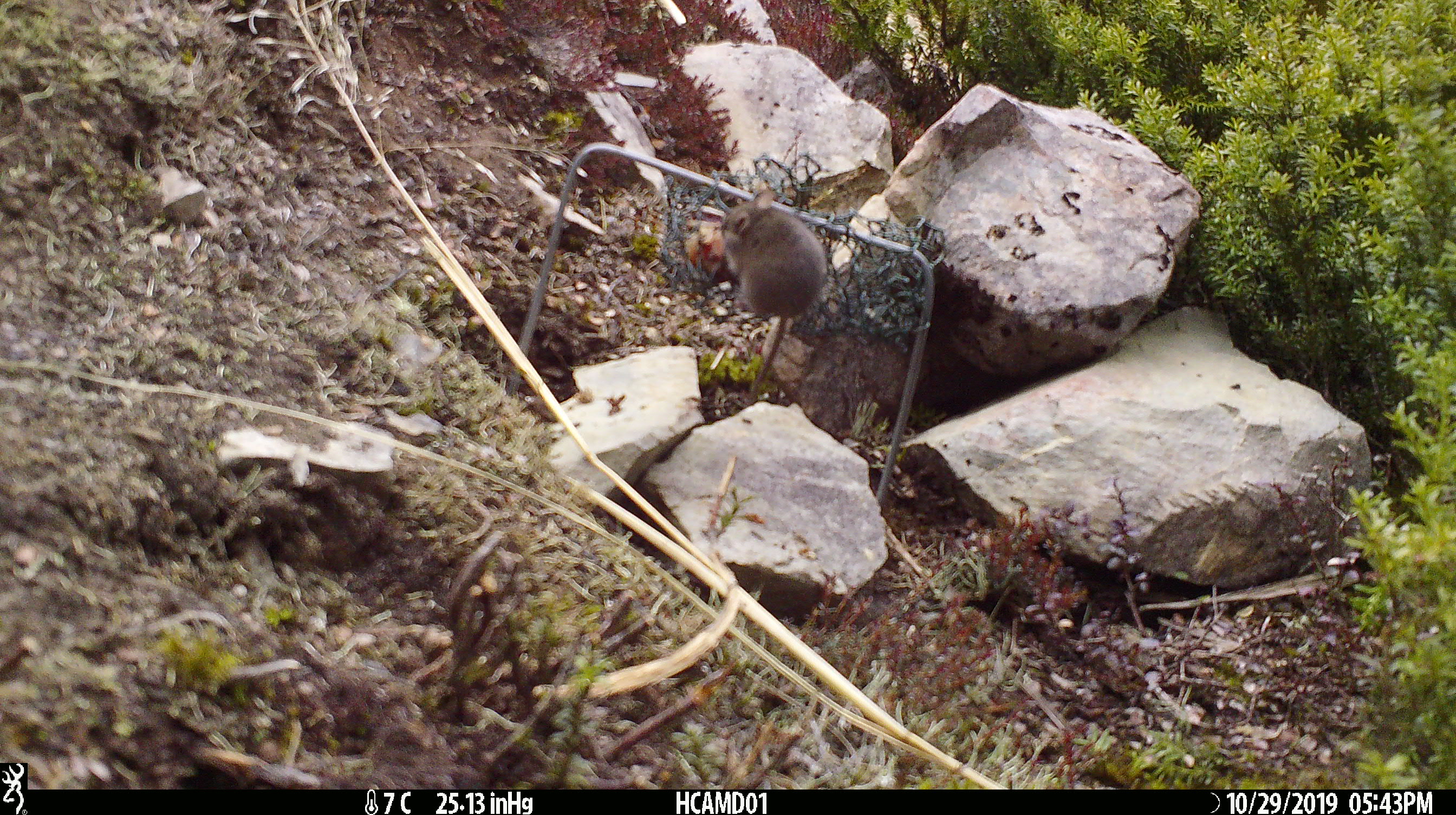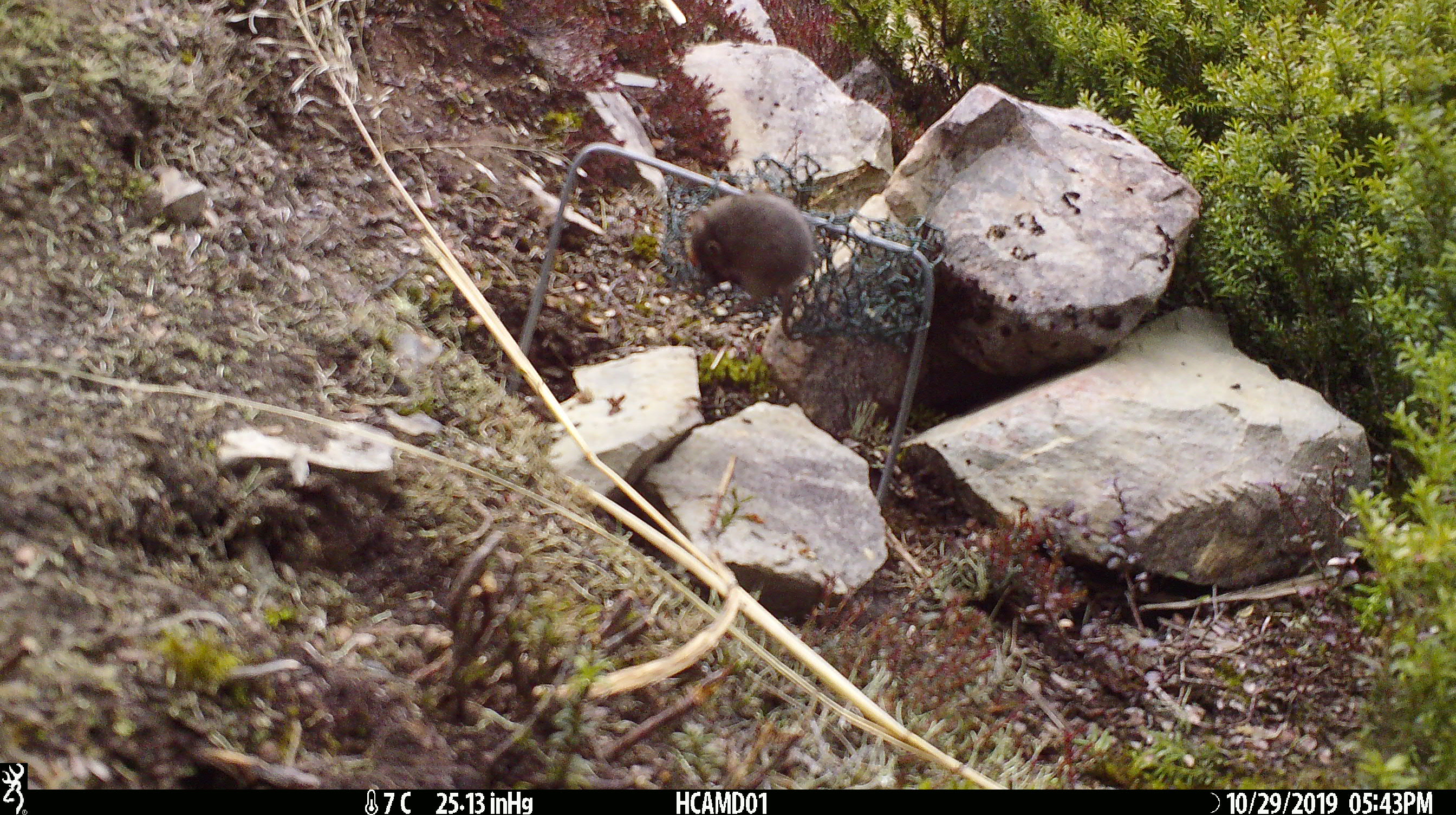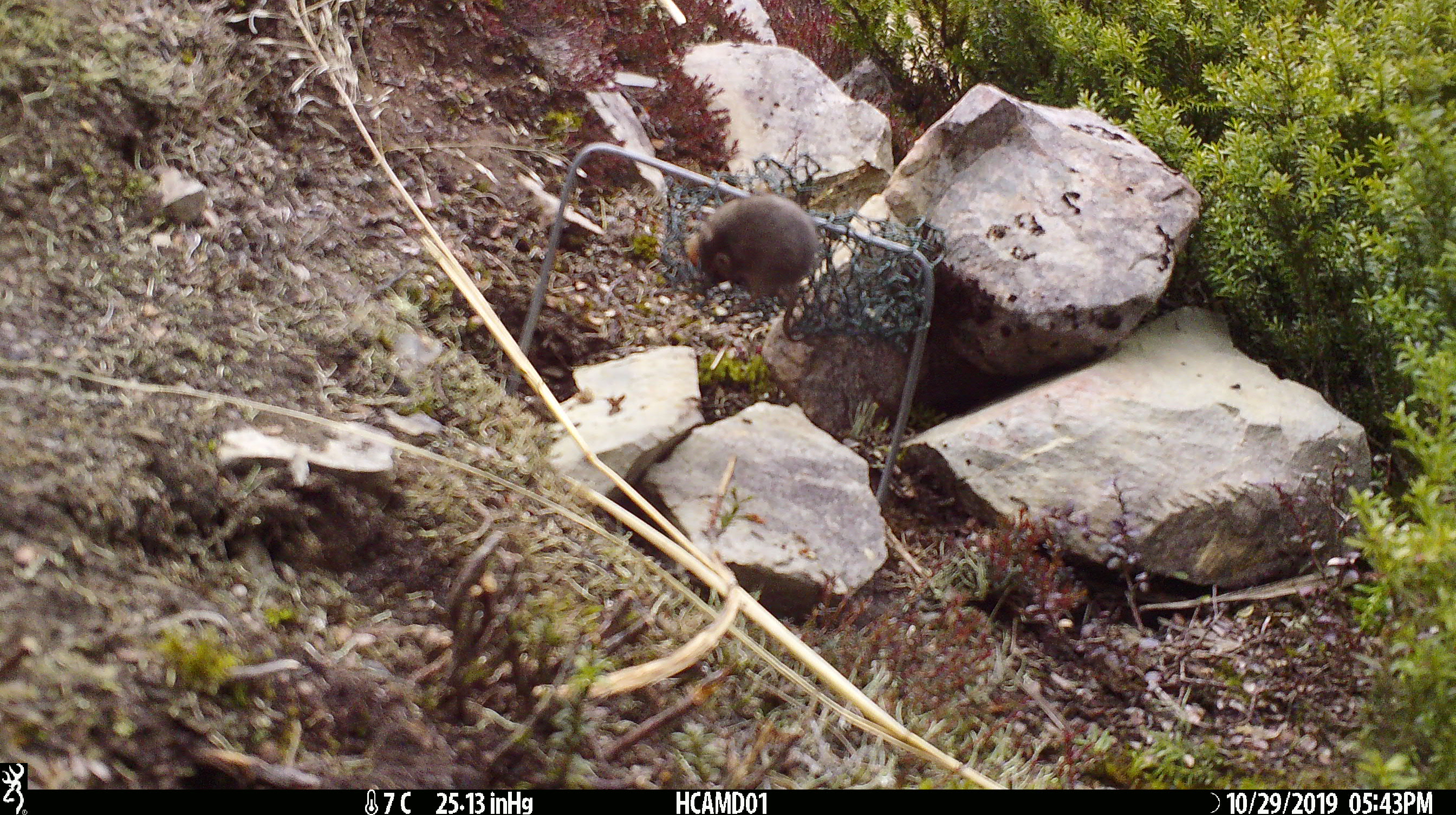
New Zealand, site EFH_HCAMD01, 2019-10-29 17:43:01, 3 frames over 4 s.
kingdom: Animalia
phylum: Chordata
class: Mammalia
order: Rodentia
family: Muridae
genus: Mus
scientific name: Mus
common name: mouse